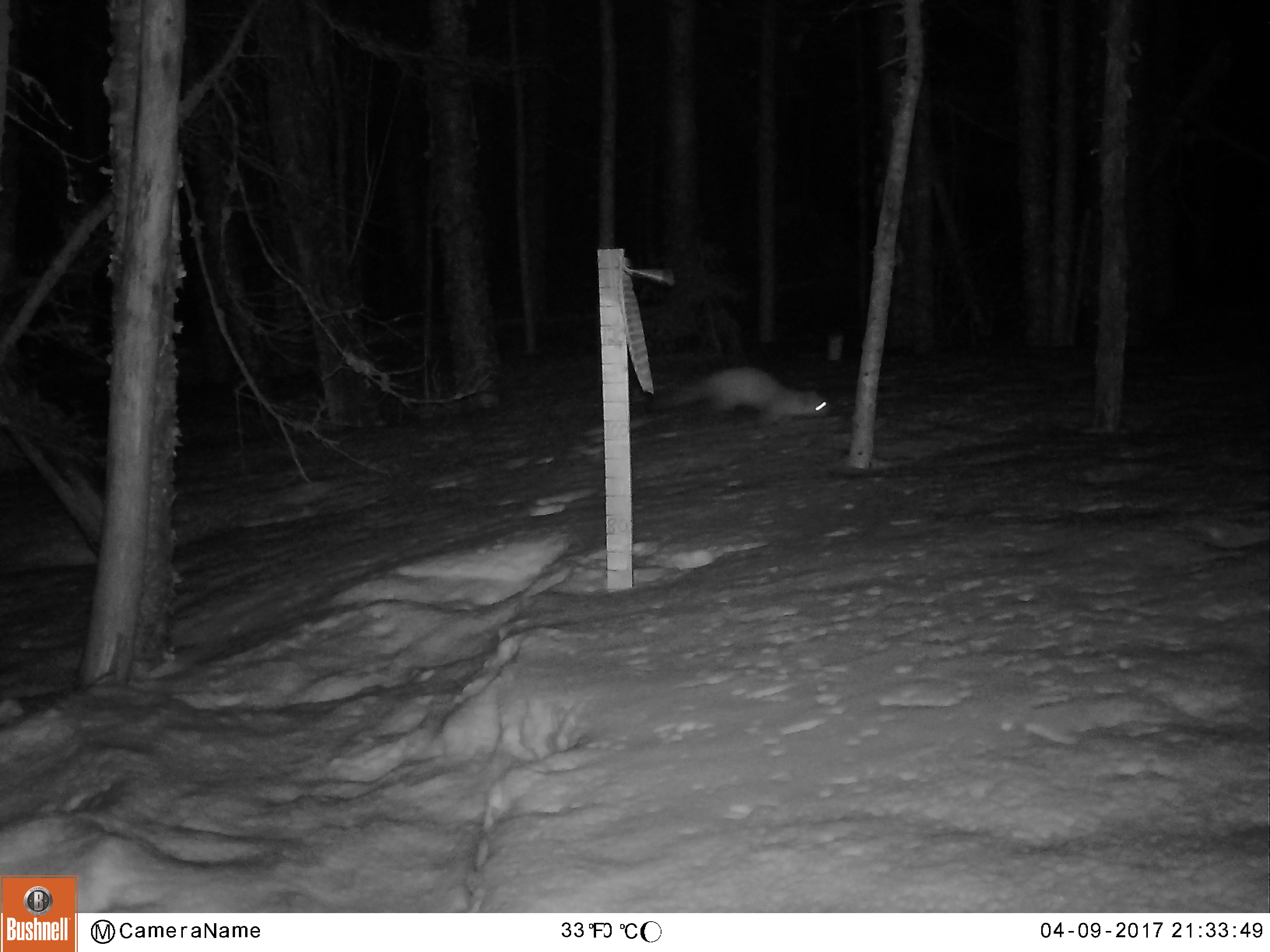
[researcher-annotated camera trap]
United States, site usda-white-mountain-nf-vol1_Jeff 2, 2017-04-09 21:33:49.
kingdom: Animalia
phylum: Chordata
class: Mammalia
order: Carnivora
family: Mustelidae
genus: Martes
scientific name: Martes americana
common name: american marten